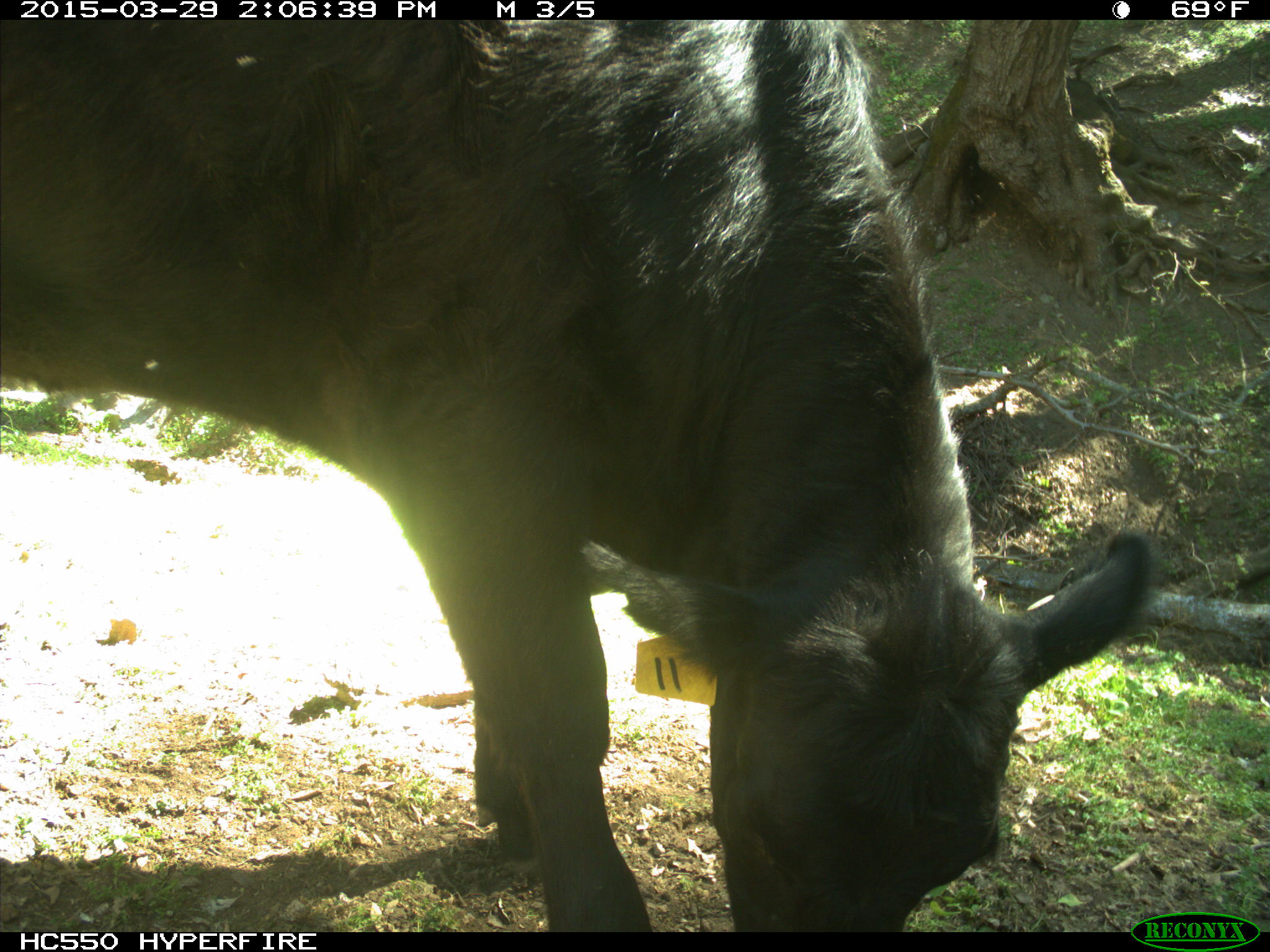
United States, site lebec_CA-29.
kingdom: Animalia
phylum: Chordata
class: Mammalia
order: Artiodactyla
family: Bovidae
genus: Bos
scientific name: Bos taurus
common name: domestic cow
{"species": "Bos taurus (domestic cow)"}